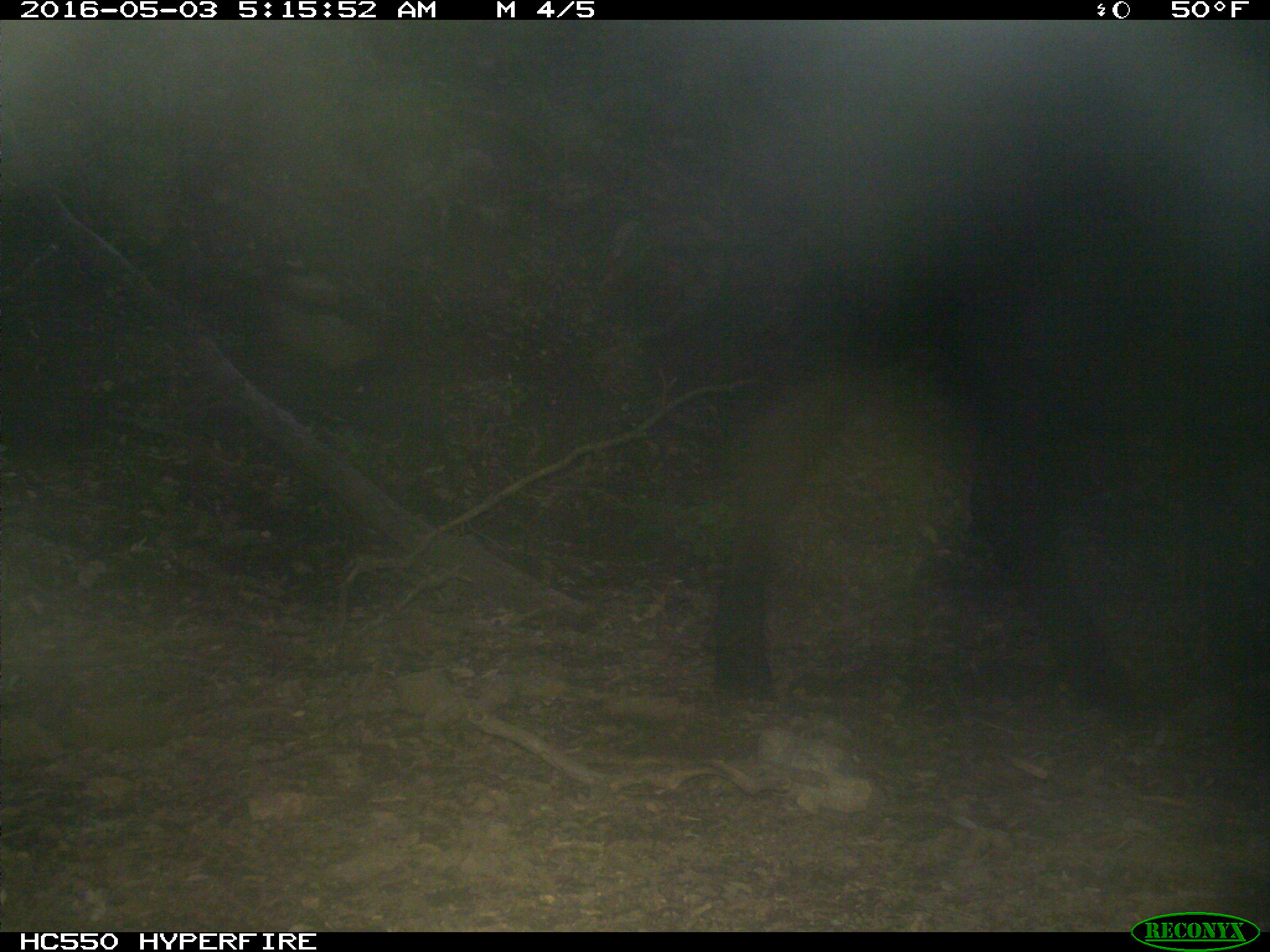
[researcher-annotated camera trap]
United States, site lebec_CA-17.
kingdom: Animalia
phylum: Chordata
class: Mammalia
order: Artiodactyla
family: Bovidae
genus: Bos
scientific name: Bos taurus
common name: domestic cow